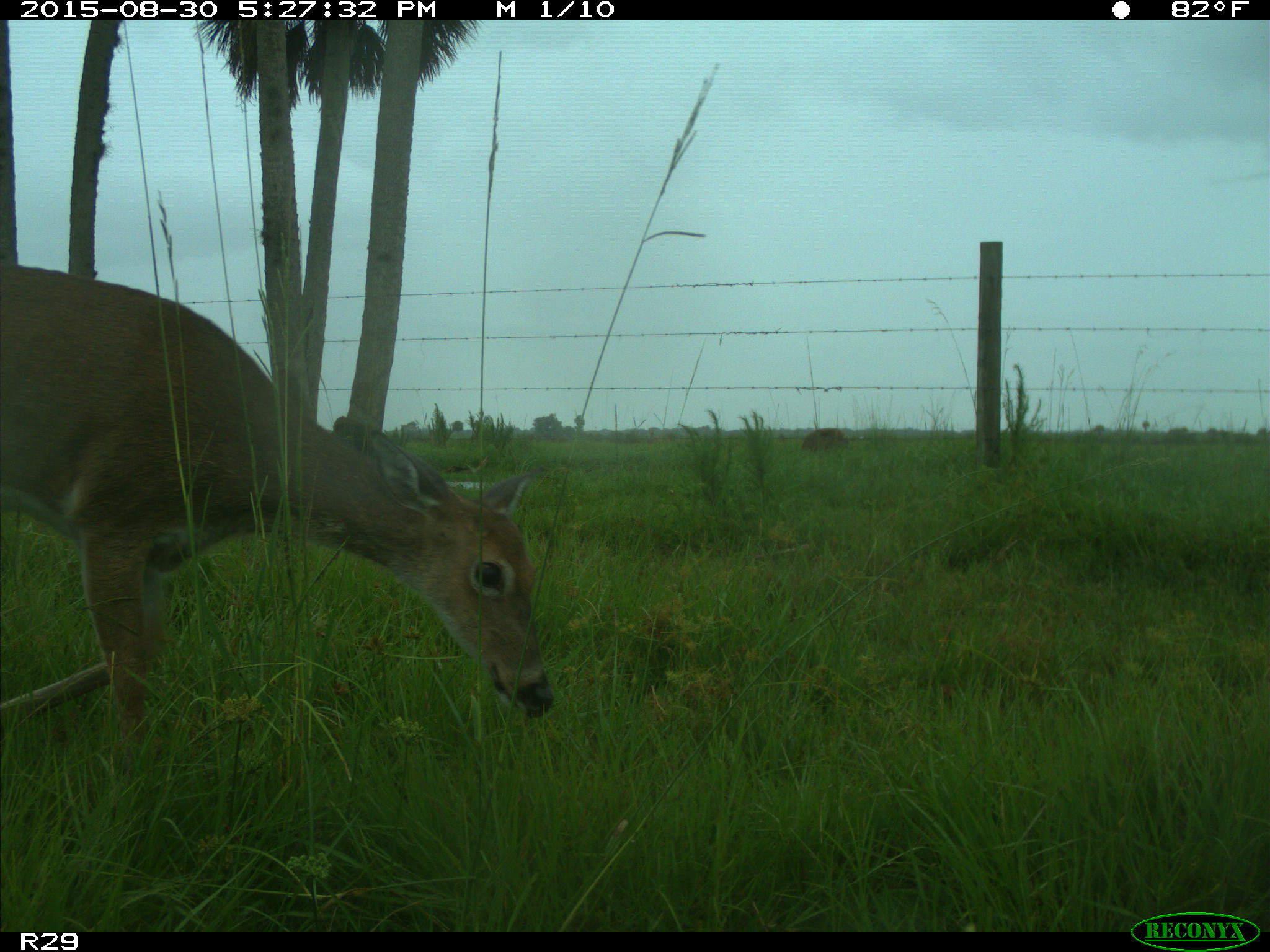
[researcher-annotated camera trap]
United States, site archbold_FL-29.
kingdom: Animalia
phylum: Chordata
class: Mammalia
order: Artiodactyla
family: Cervidae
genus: Odocoileus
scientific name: Odocoileus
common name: deer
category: unidentified deer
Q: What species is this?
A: Unidentified deer (deer) (Odocoileus).